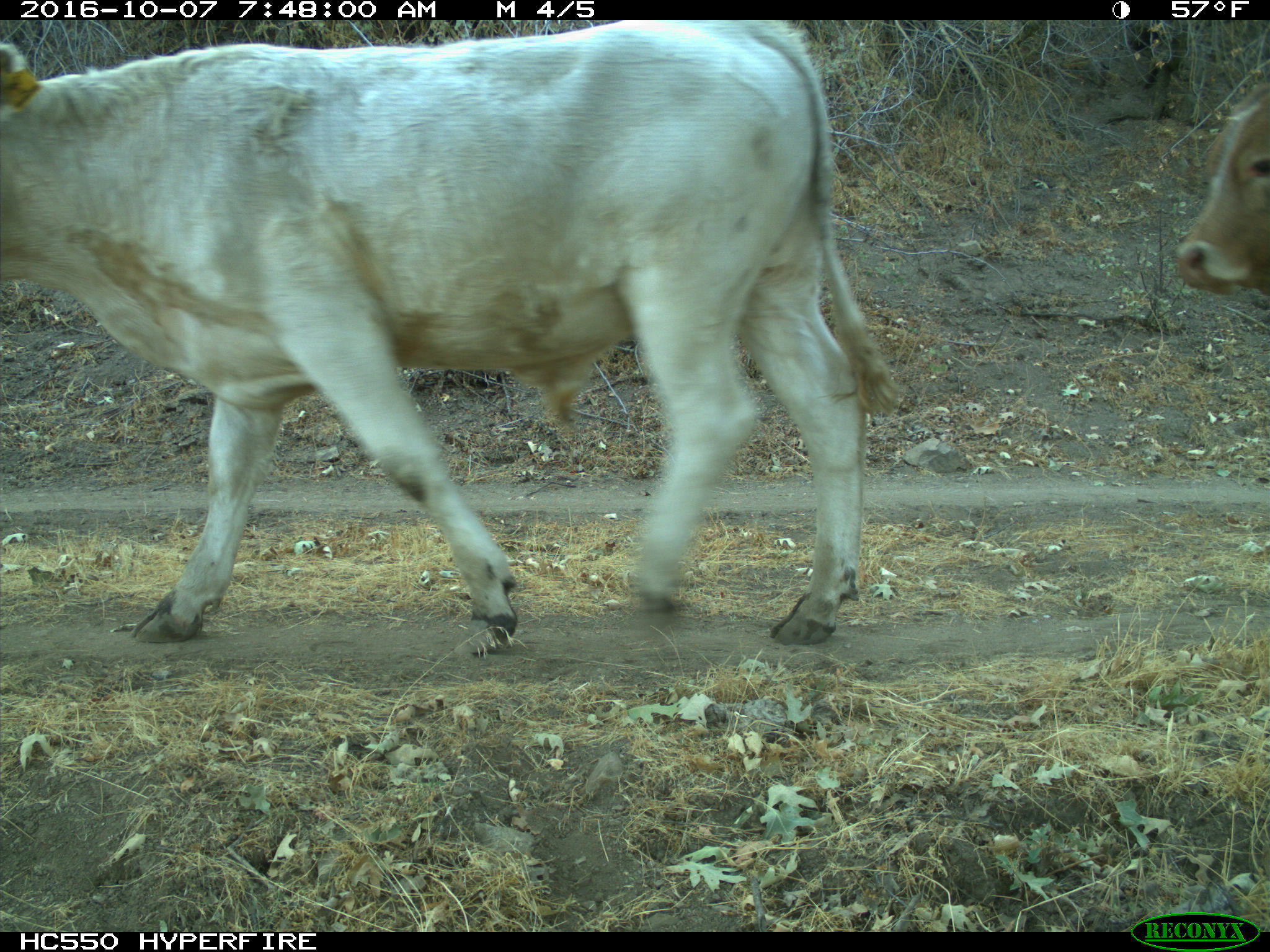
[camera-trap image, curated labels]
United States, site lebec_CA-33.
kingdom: Animalia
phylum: Chordata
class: Mammalia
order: Artiodactyla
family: Bovidae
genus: Bos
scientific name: Bos taurus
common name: domestic cow